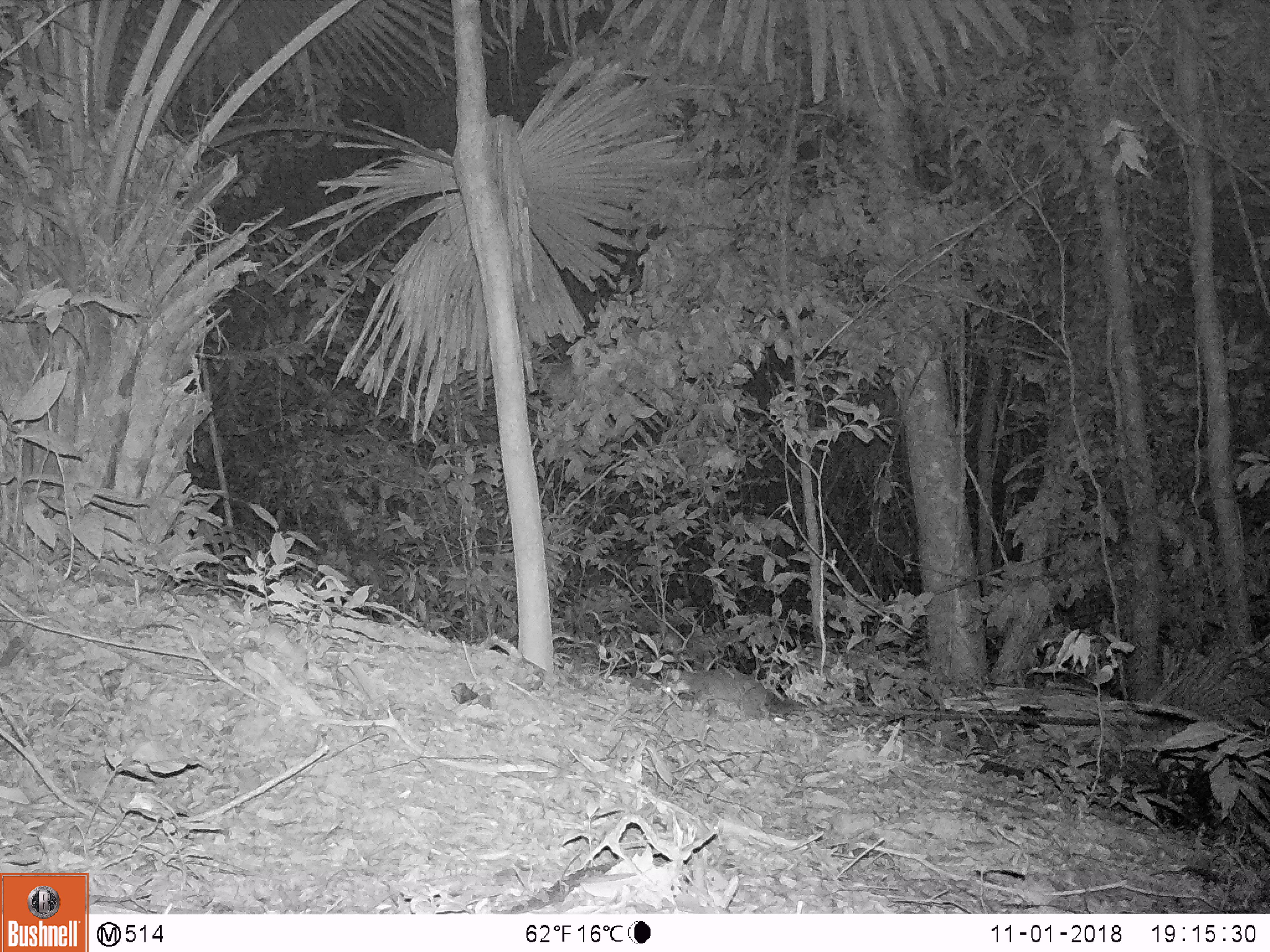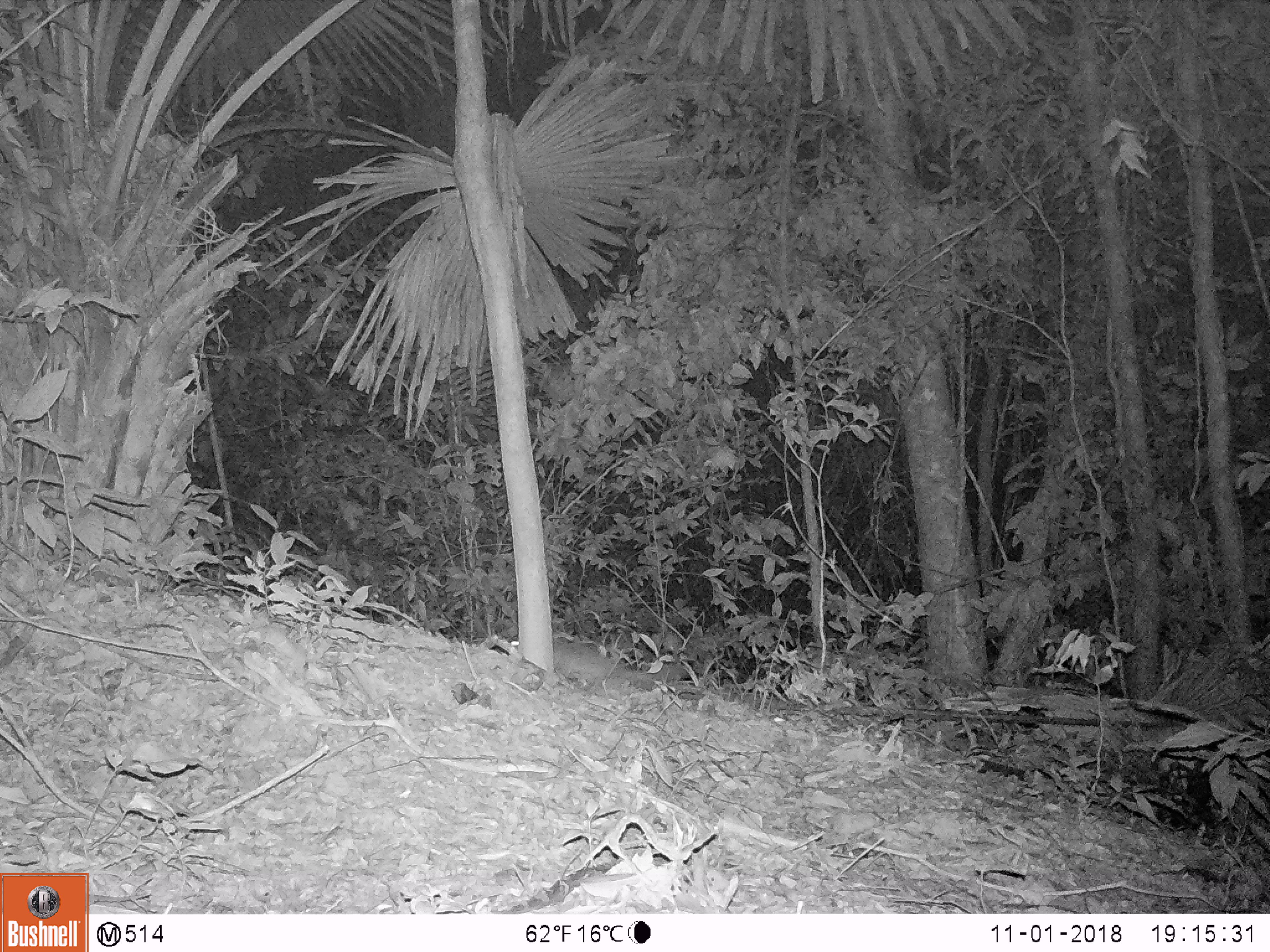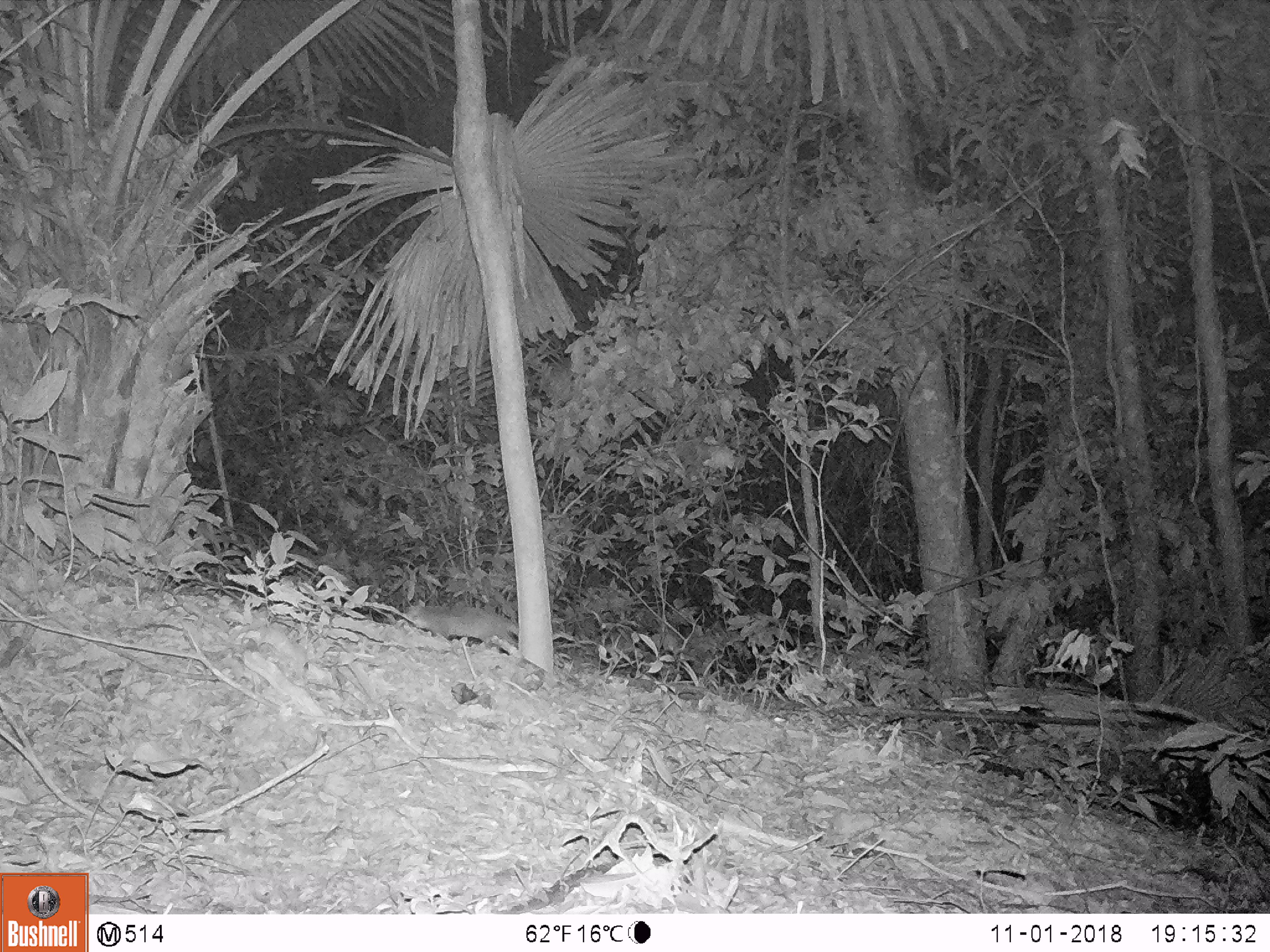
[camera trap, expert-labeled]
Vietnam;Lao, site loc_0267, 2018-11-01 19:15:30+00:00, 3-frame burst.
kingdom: Animalia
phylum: Chordata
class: Mammalia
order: Carnivora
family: Mustelidae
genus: Melogale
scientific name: Melogale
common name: ferret badger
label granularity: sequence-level